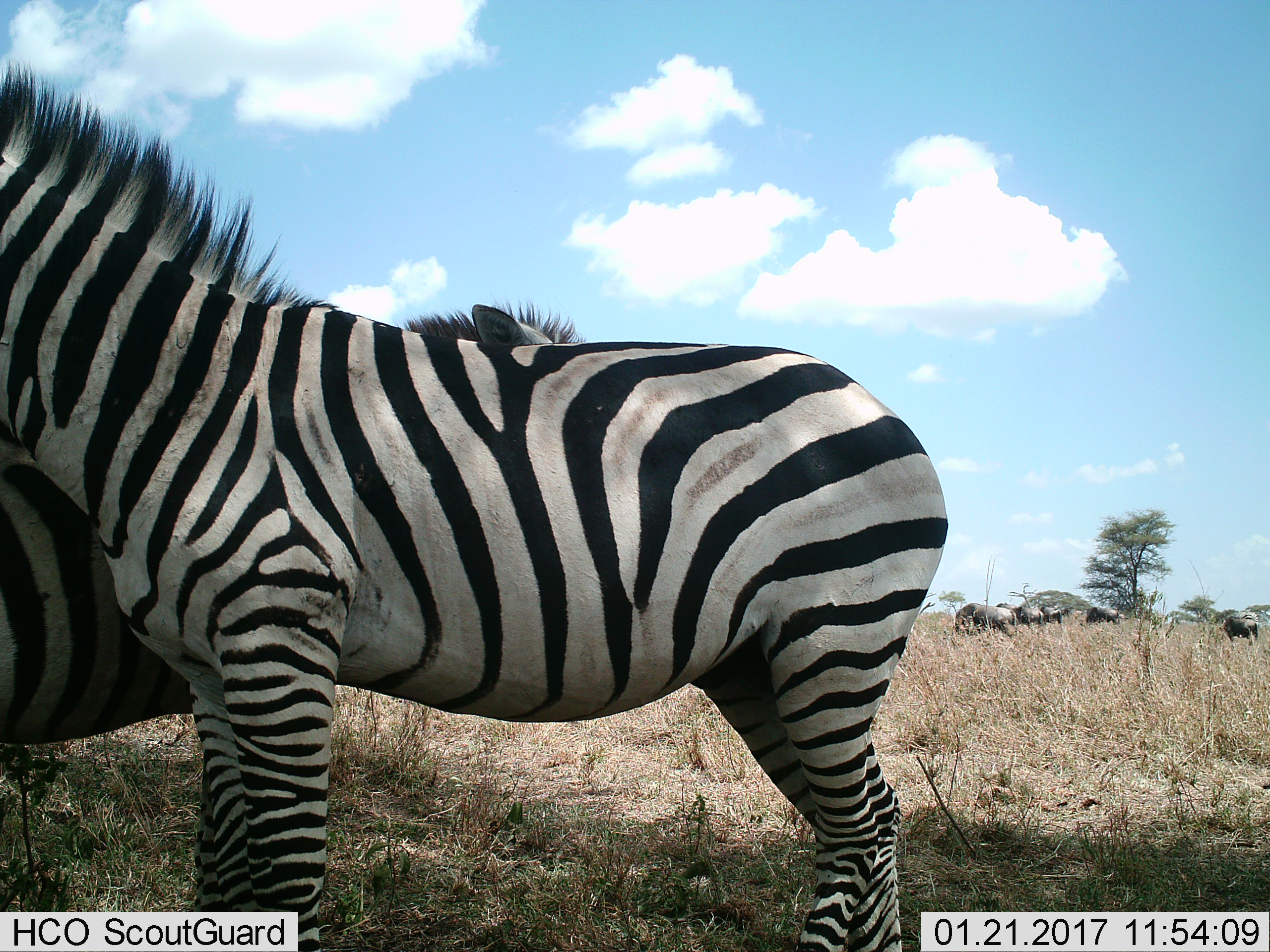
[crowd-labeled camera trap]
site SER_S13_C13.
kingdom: Animalia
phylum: Chordata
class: Mammalia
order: Artiodactyla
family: Bovidae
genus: Connochaetes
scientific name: Connochaetes taurinus taurinus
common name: blue wildebeest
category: wildebeestblue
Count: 6.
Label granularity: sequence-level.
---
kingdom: Animalia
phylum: Chordata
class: Mammalia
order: Perissodactyla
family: Equidae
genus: Equus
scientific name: Equus quagga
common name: plains zebra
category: zebraplains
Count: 2.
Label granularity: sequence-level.